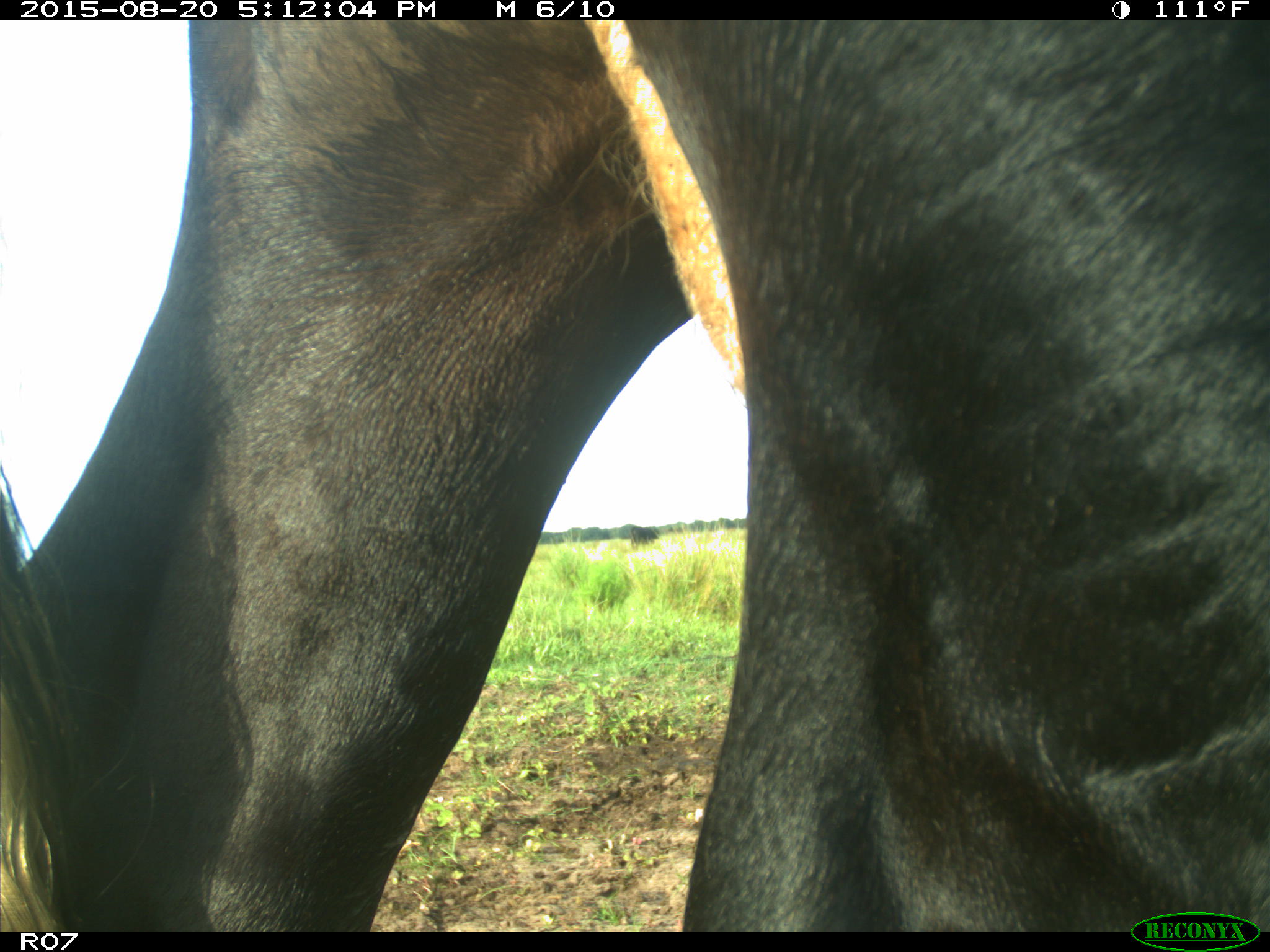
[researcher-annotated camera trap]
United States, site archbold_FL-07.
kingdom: Animalia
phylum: Chordata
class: Mammalia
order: Artiodactyla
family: Bovidae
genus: Bos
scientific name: Bos taurus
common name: domestic cow